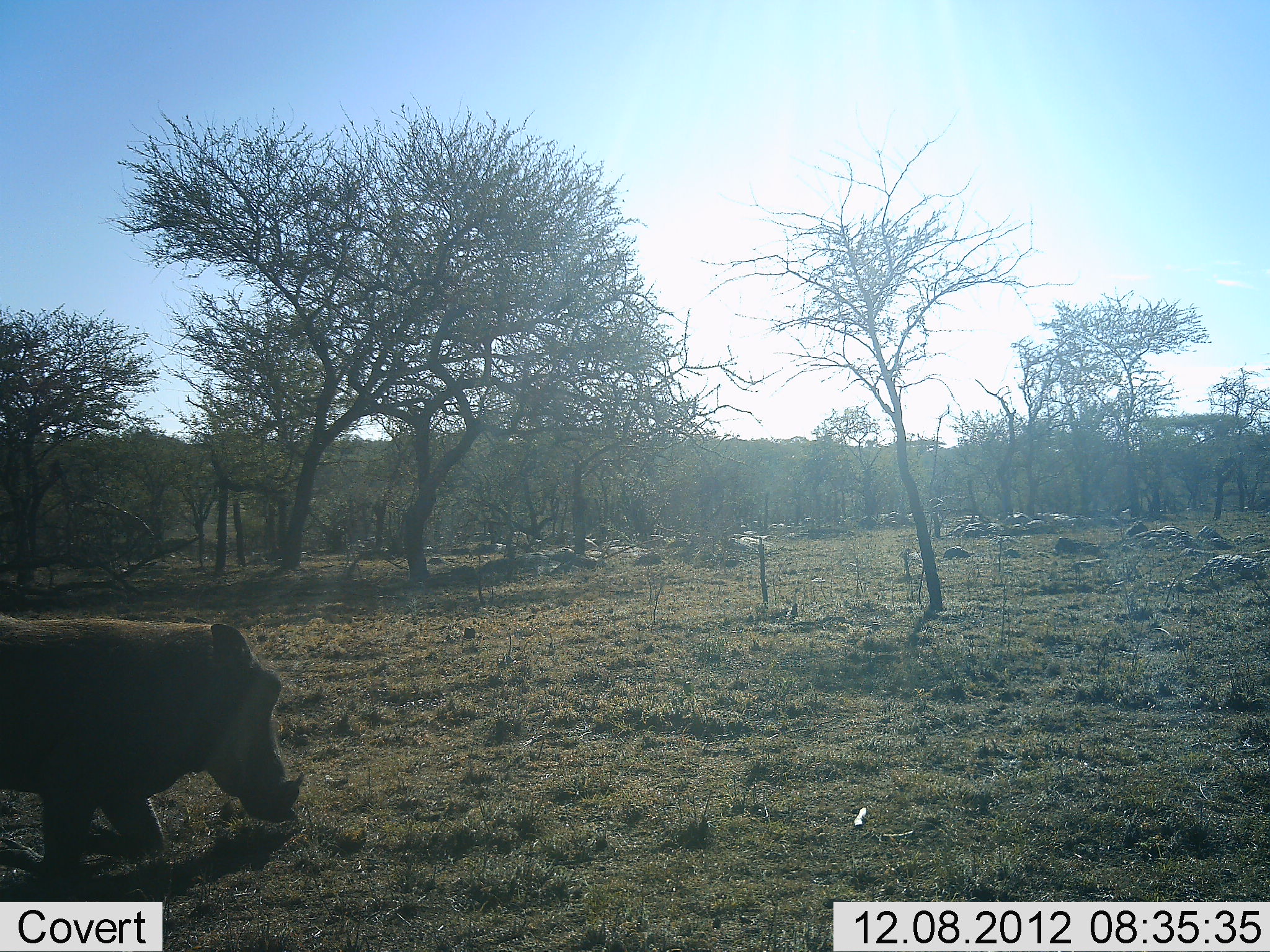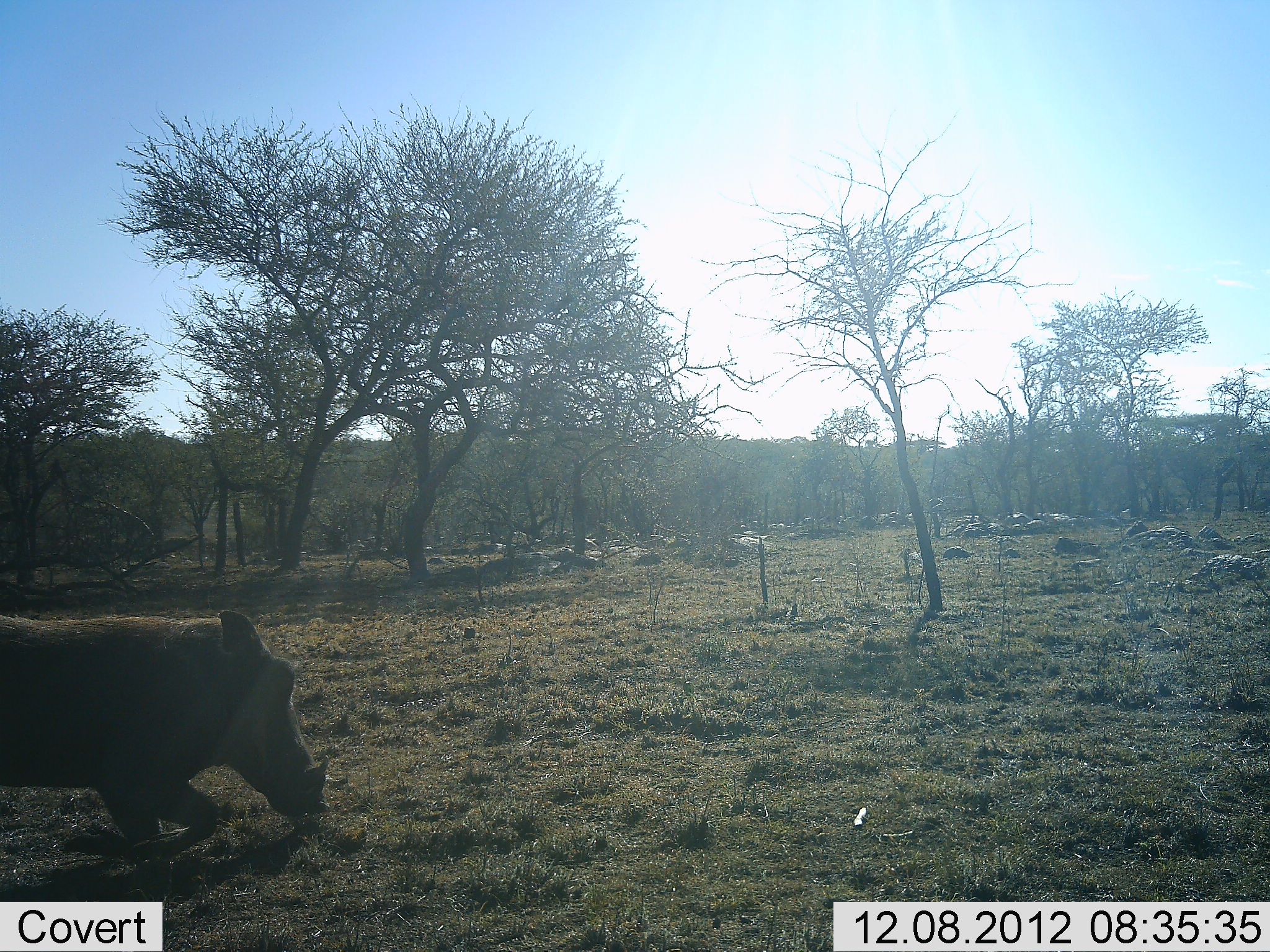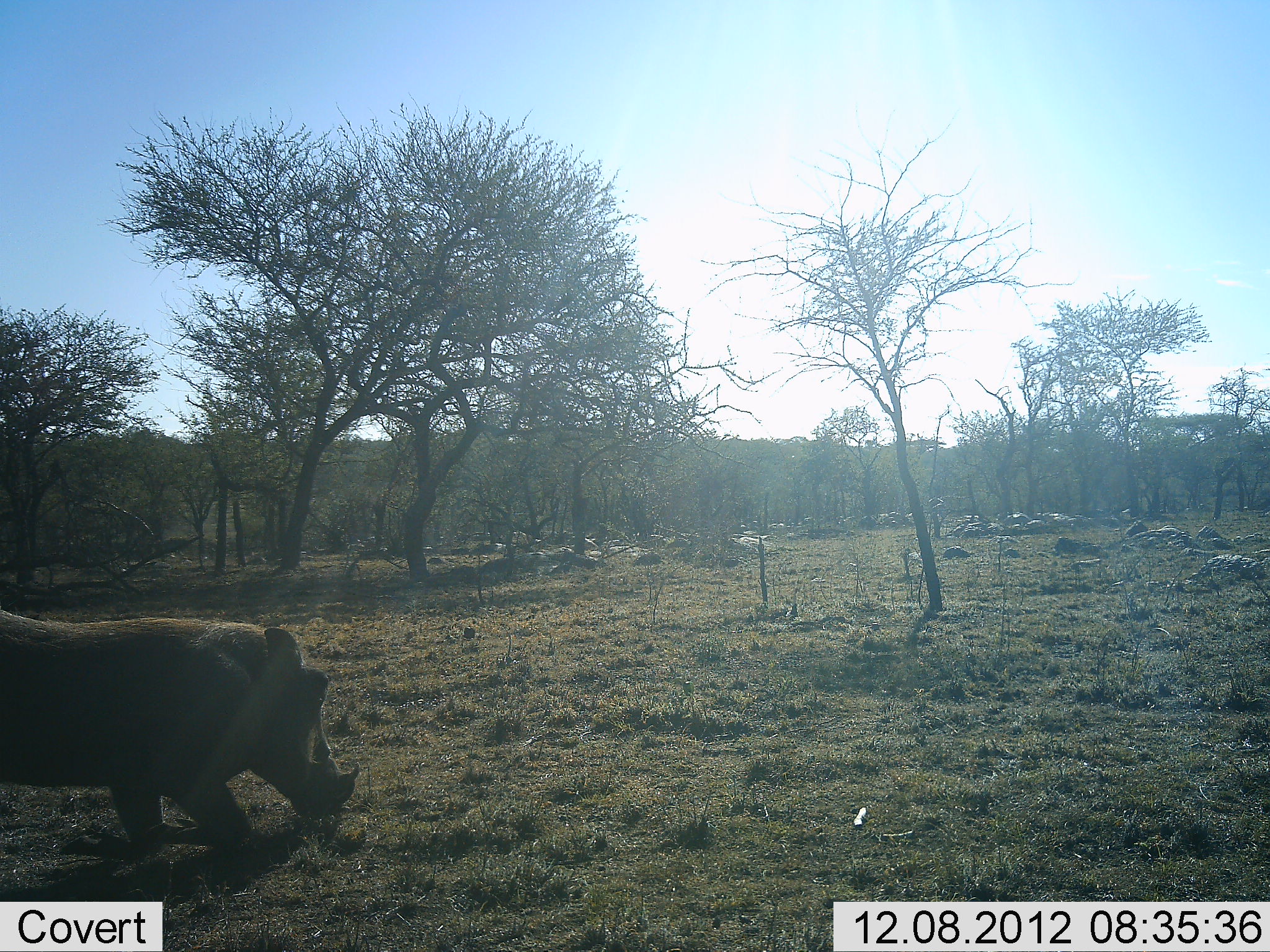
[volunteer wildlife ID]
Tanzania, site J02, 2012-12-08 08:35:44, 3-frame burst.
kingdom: Animalia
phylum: Chordata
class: Mammalia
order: Artiodactyla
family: Suidae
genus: Phacochoerus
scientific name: Phacochoerus africanus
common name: warthog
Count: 1.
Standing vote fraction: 0%.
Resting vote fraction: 3%.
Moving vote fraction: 57%.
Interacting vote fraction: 3%.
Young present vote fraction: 0%.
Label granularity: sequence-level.